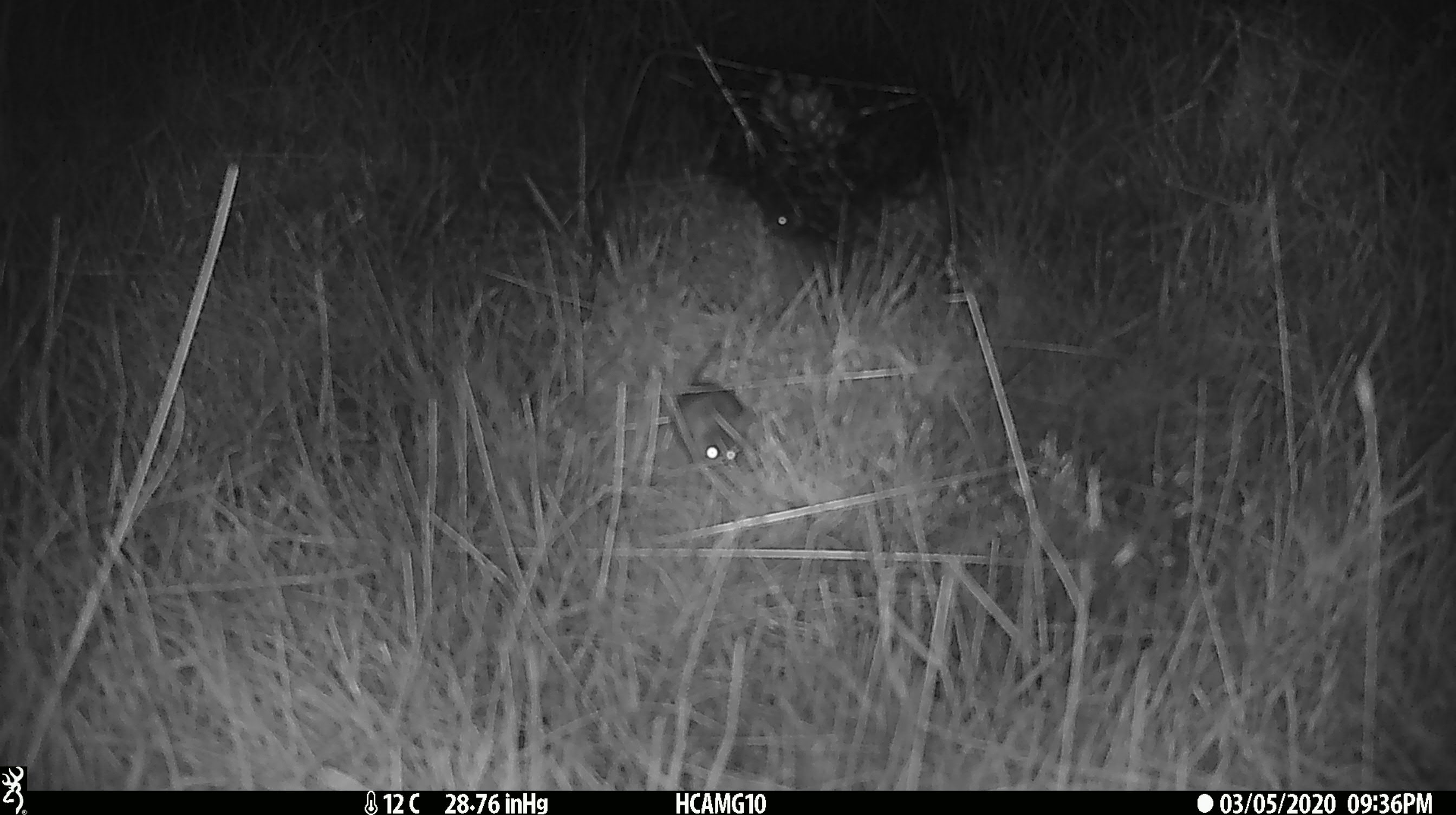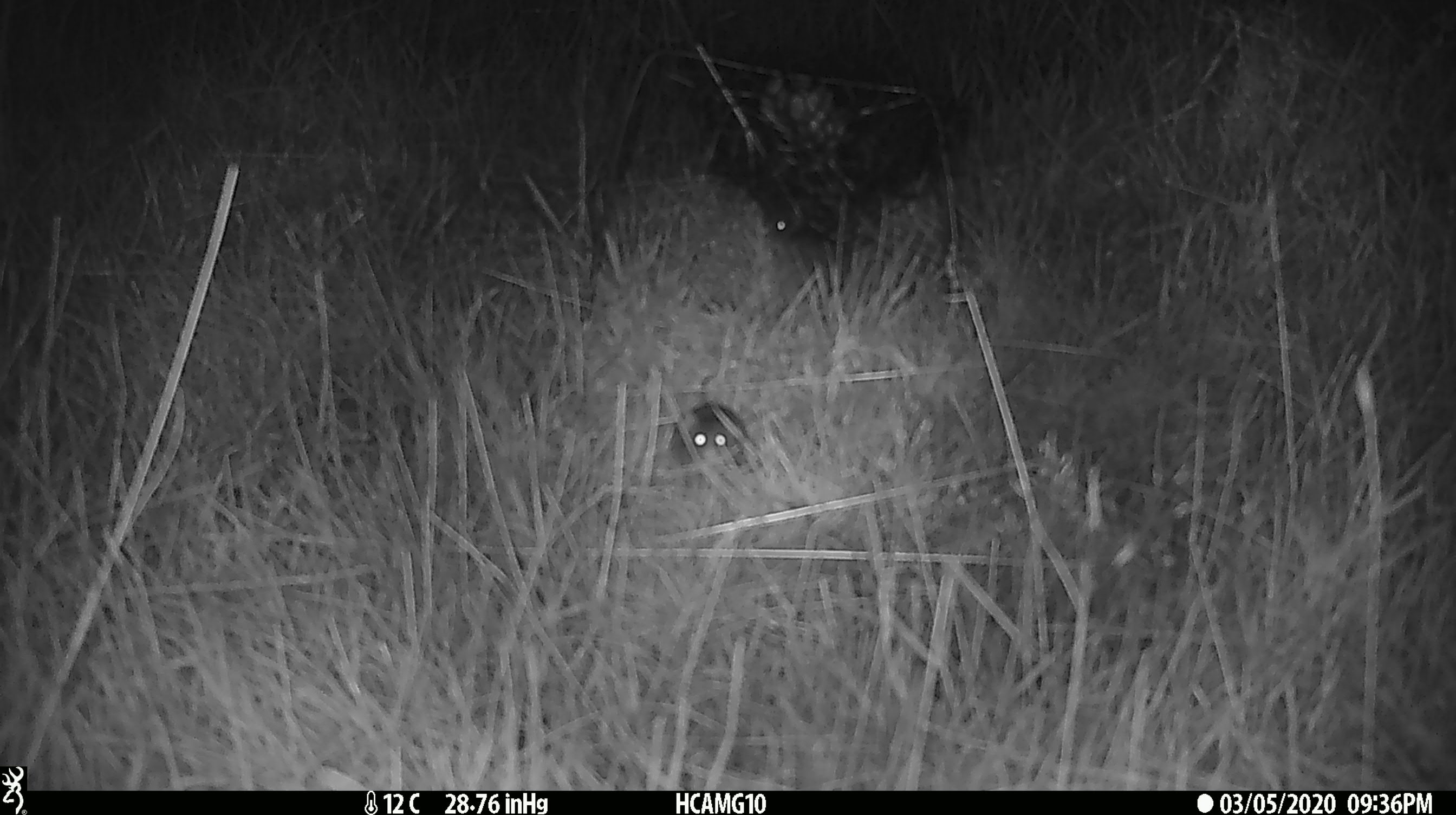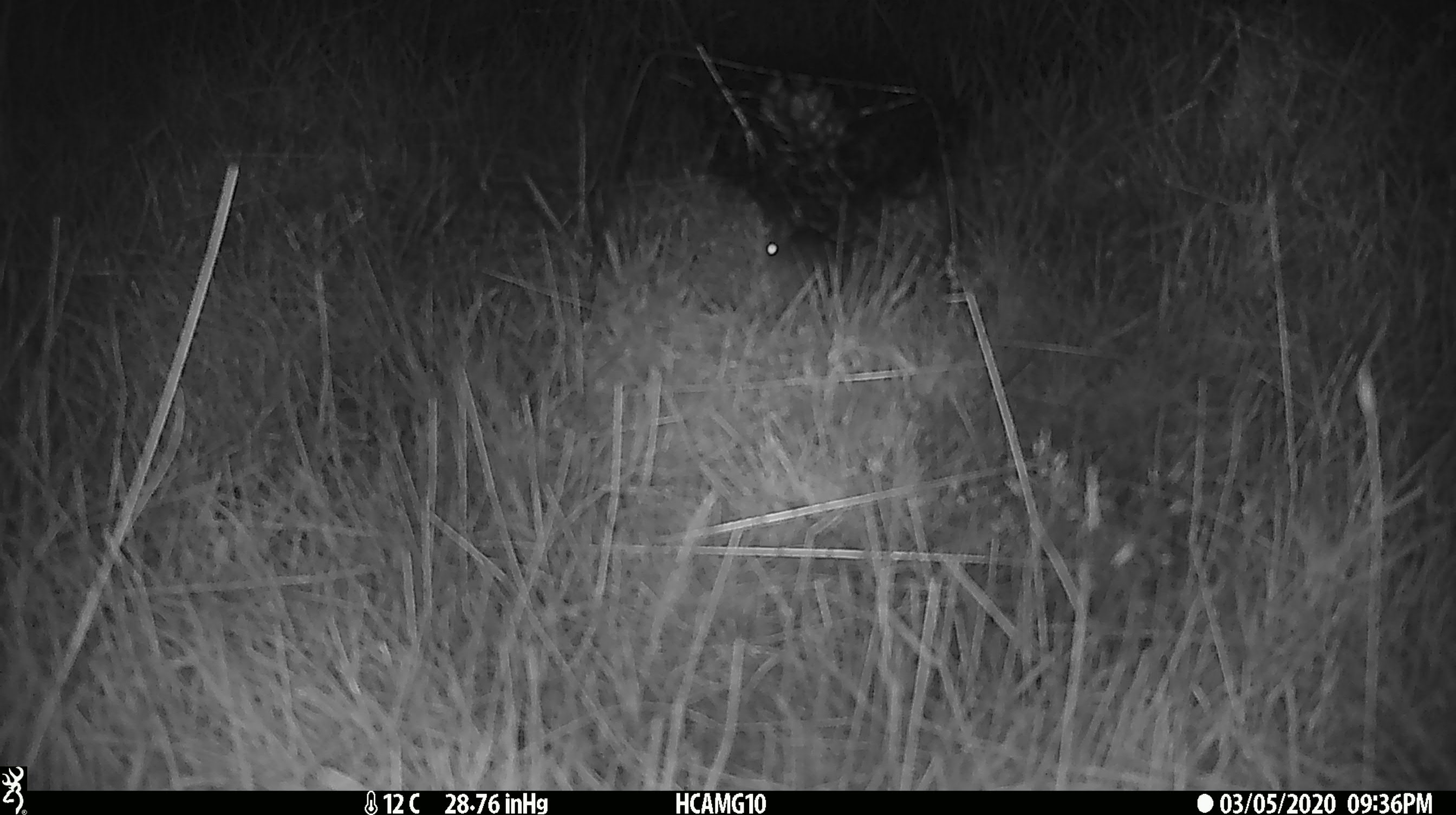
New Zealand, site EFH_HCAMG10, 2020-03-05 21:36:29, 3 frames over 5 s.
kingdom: Animalia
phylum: Chordata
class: Mammalia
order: Rodentia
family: Muridae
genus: Mus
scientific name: Mus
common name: mouse